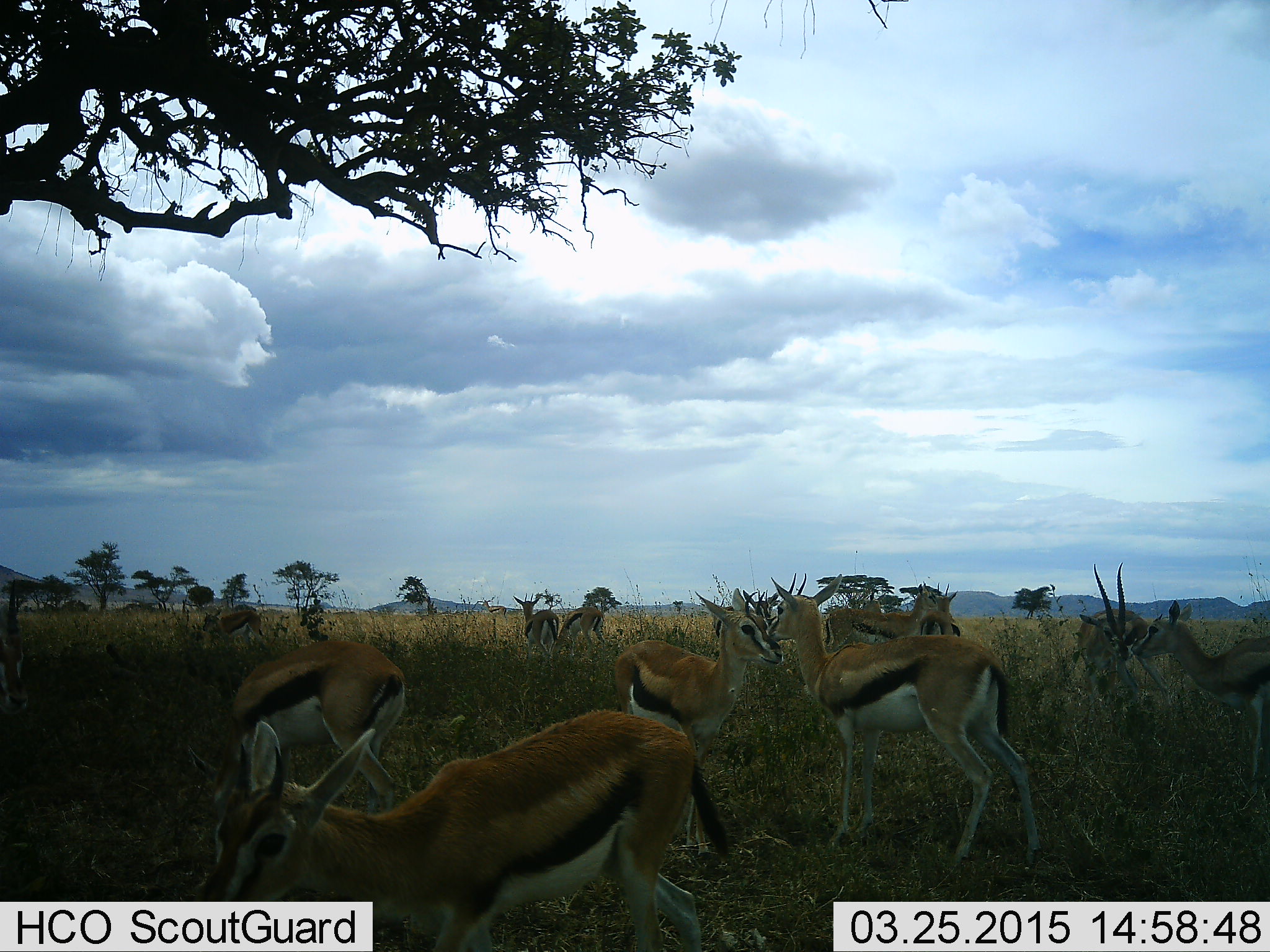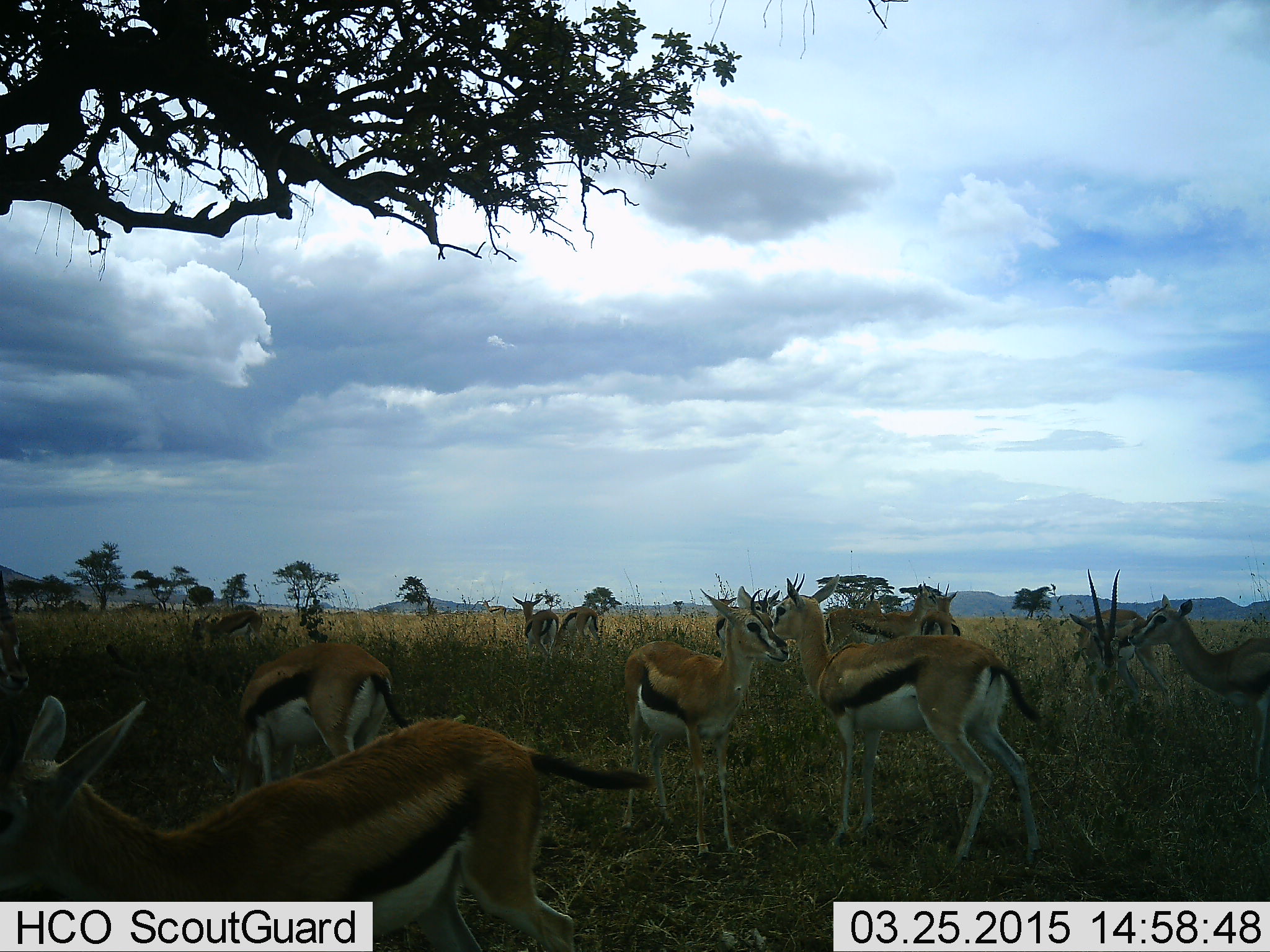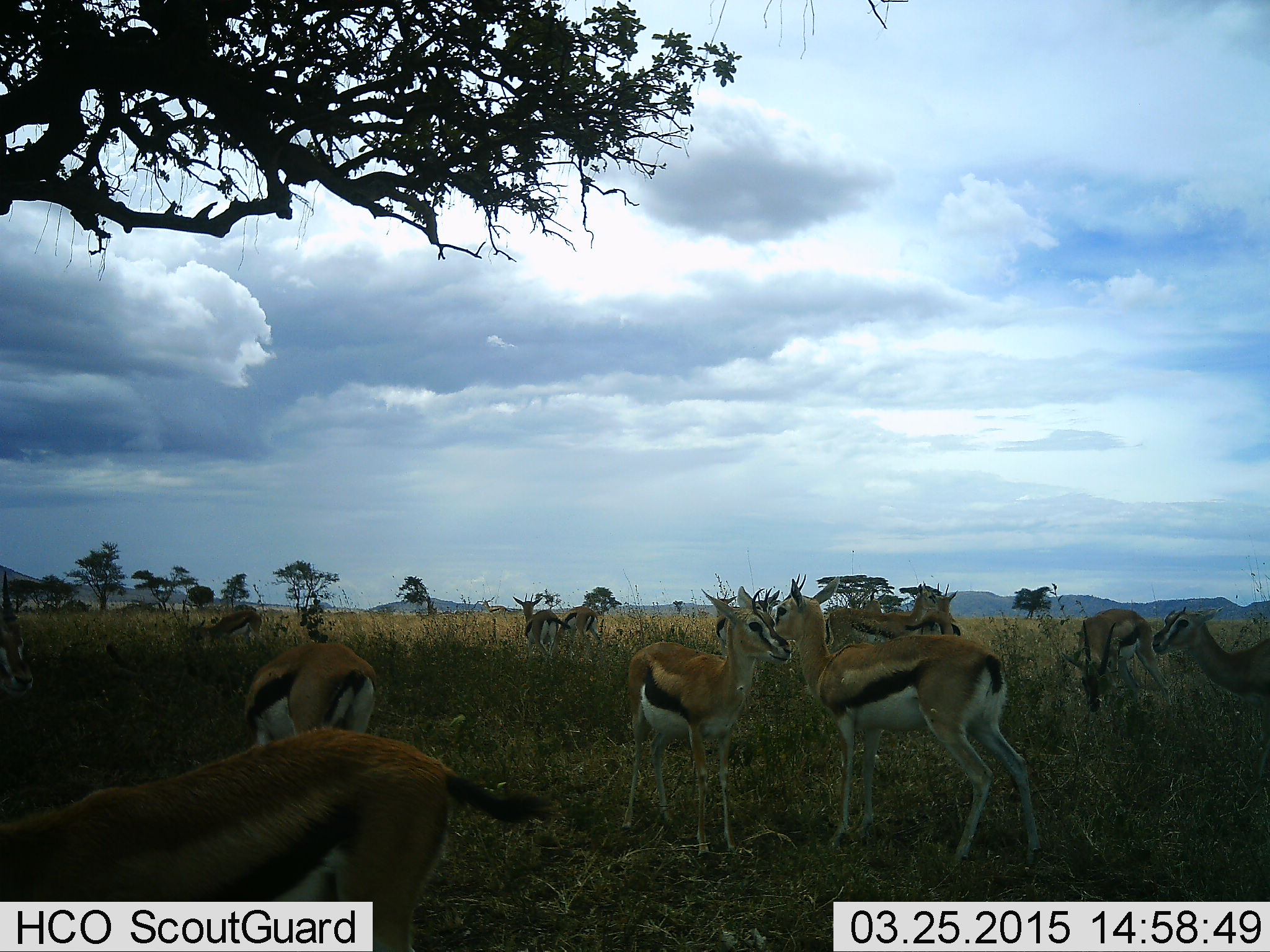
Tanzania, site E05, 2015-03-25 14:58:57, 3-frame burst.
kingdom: Animalia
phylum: Chordata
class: Mammalia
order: Artiodactyla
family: Bovidae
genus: Eudorcas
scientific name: Eudorcas thomsonii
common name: thomson's gazelle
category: gazellethomsons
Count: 11-50.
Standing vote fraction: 60%.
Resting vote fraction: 10%.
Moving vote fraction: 20%.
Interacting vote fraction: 30%.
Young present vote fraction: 0%.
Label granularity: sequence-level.